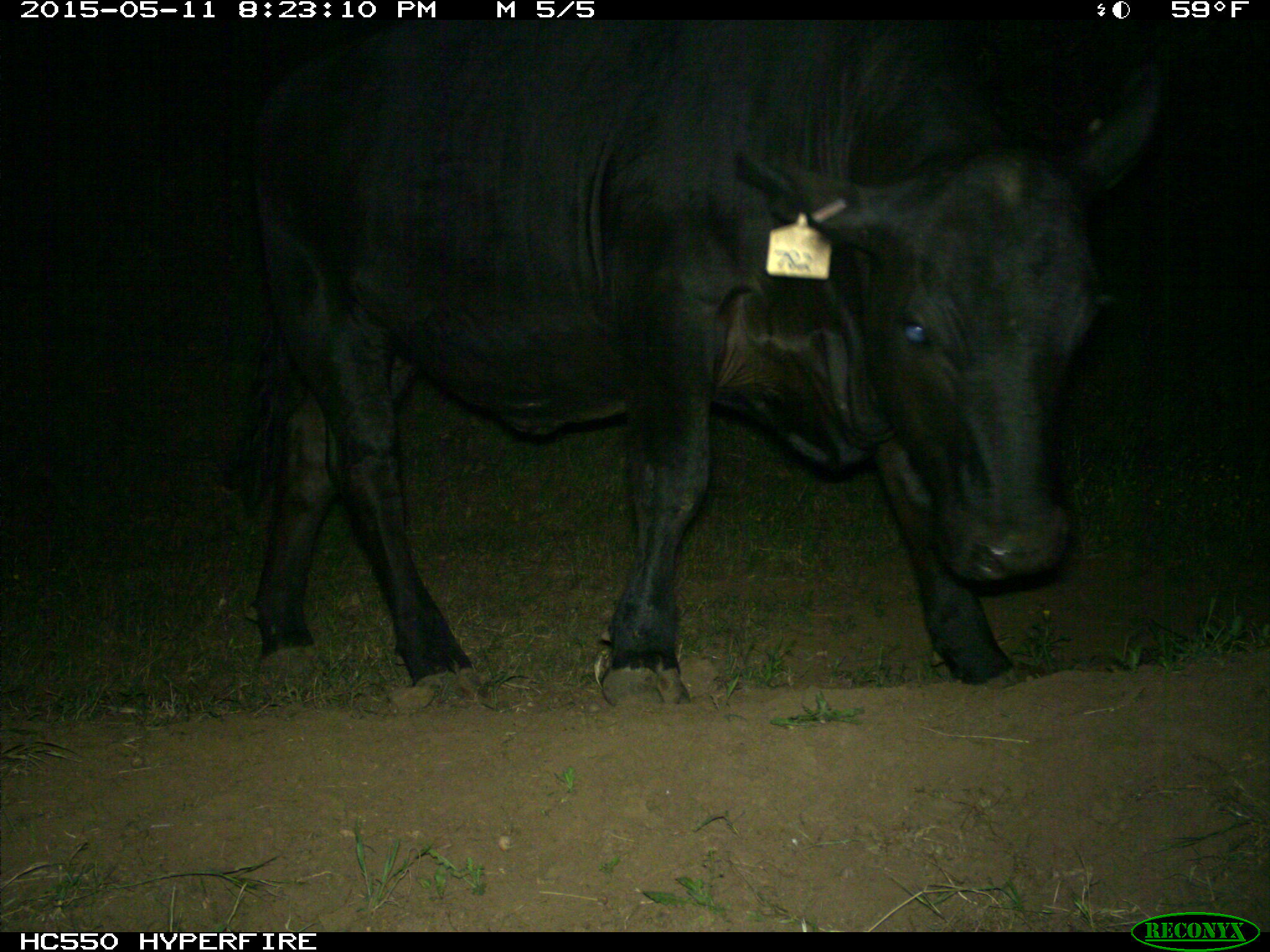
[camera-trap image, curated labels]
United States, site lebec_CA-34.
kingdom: Animalia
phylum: Chordata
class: Mammalia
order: Artiodactyla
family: Bovidae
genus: Bos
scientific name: Bos taurus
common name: domestic cow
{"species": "Bos taurus (domestic cow)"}